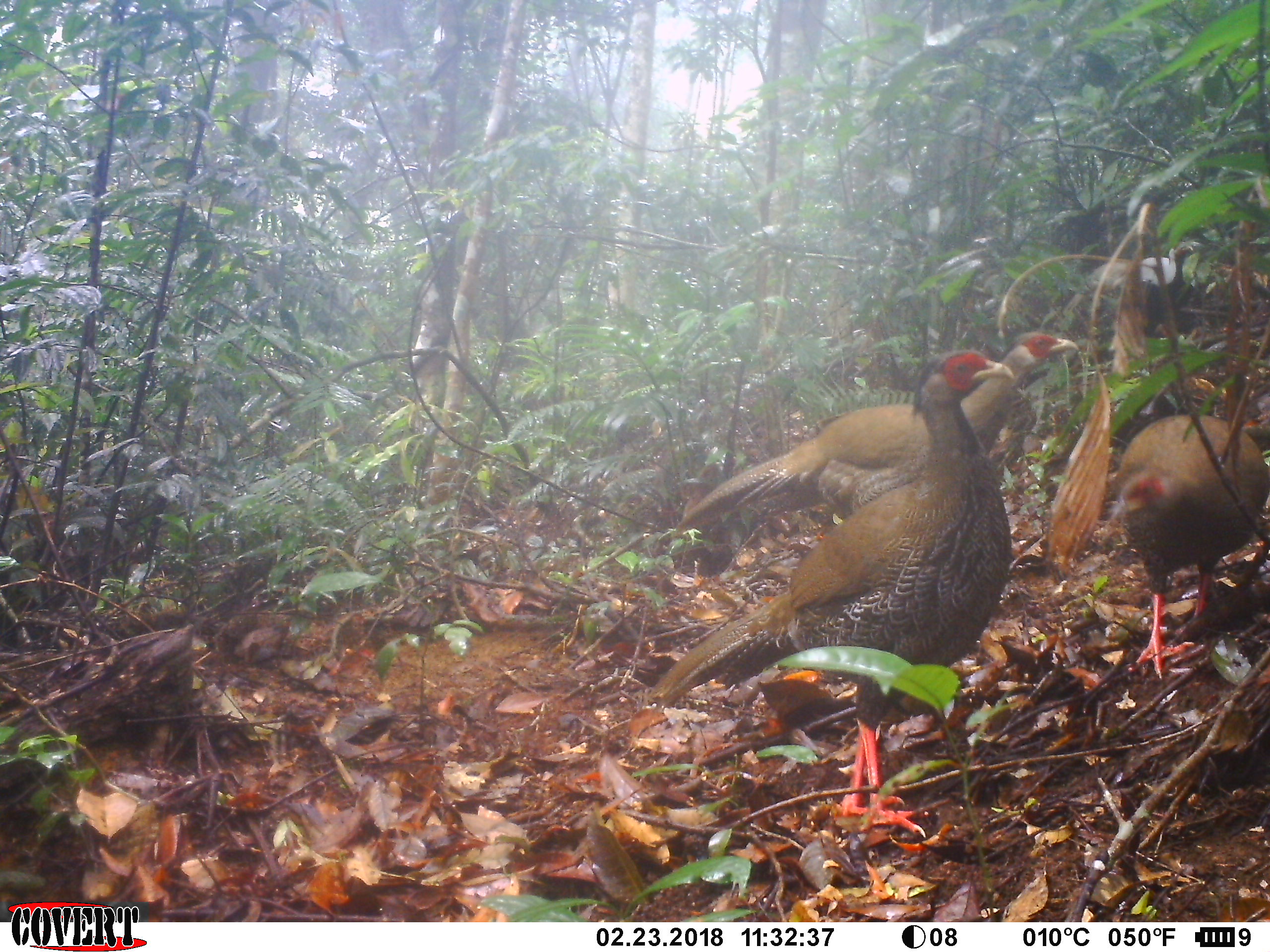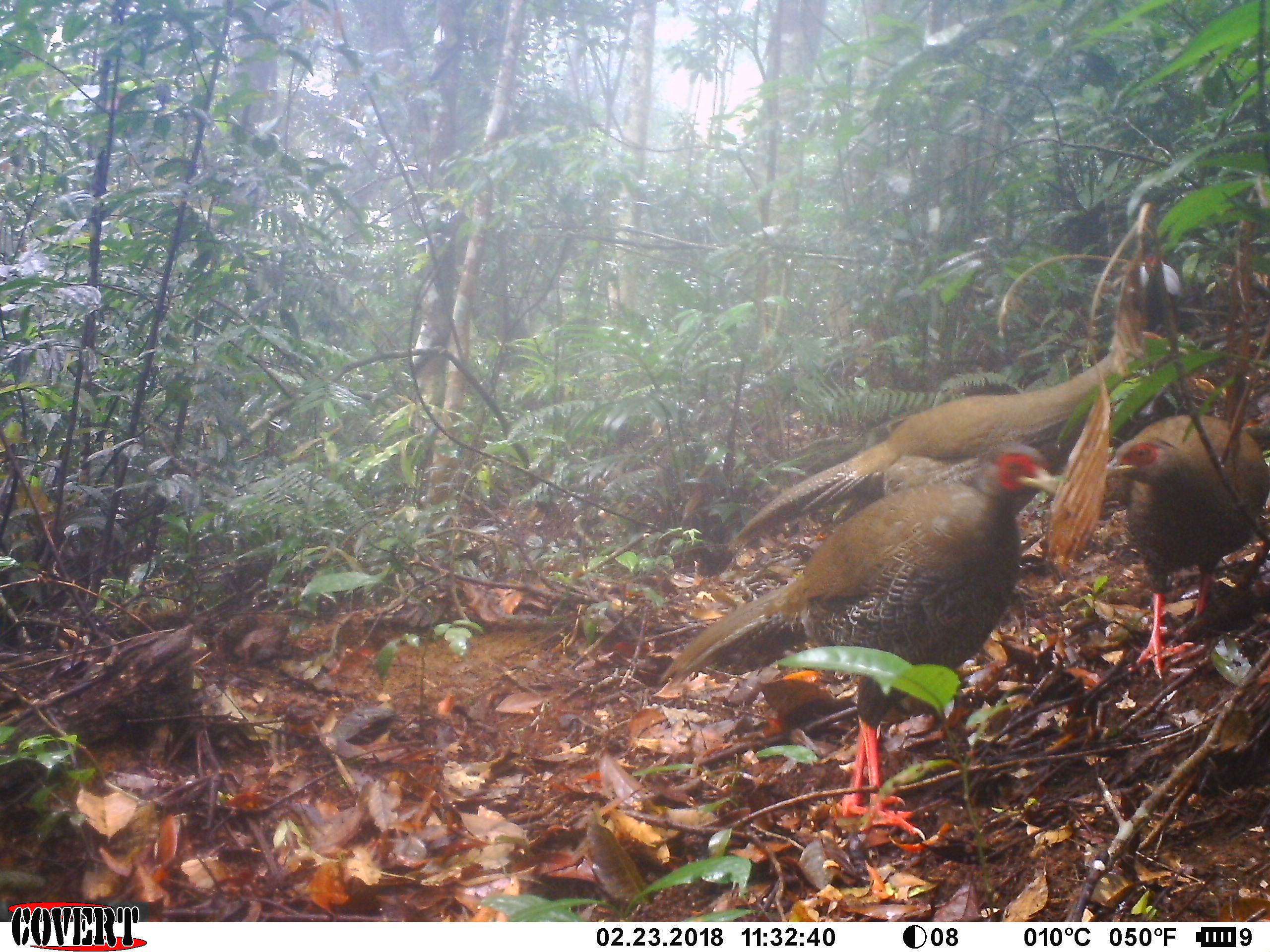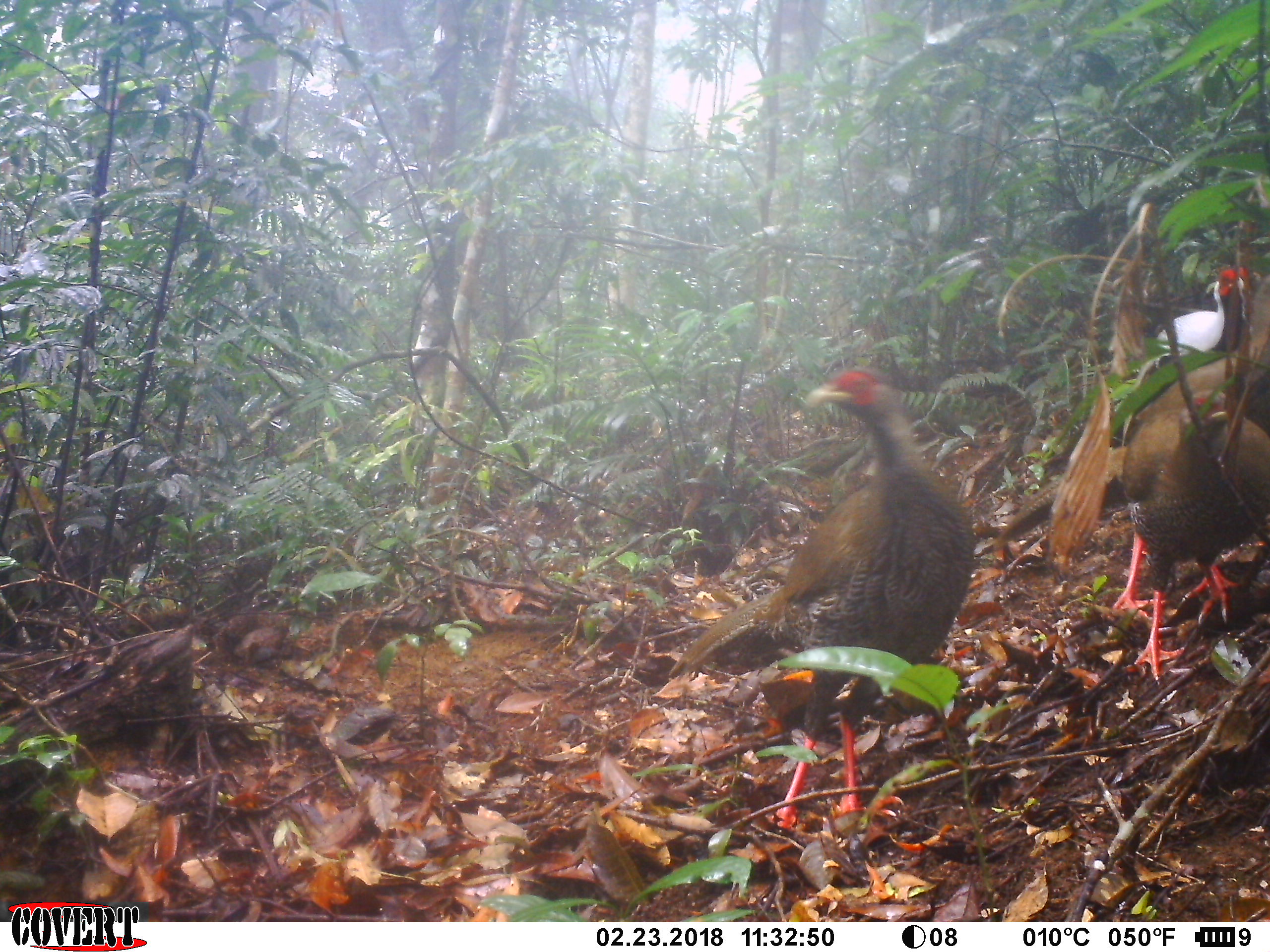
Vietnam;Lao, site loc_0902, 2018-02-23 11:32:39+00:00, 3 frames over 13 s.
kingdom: Animalia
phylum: Chordata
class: Aves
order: Galliformes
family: Phasianidae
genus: Lophura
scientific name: Lophura nycthemera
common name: silver pheasant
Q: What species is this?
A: Silver pheasant (Lophura nycthemera).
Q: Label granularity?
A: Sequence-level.